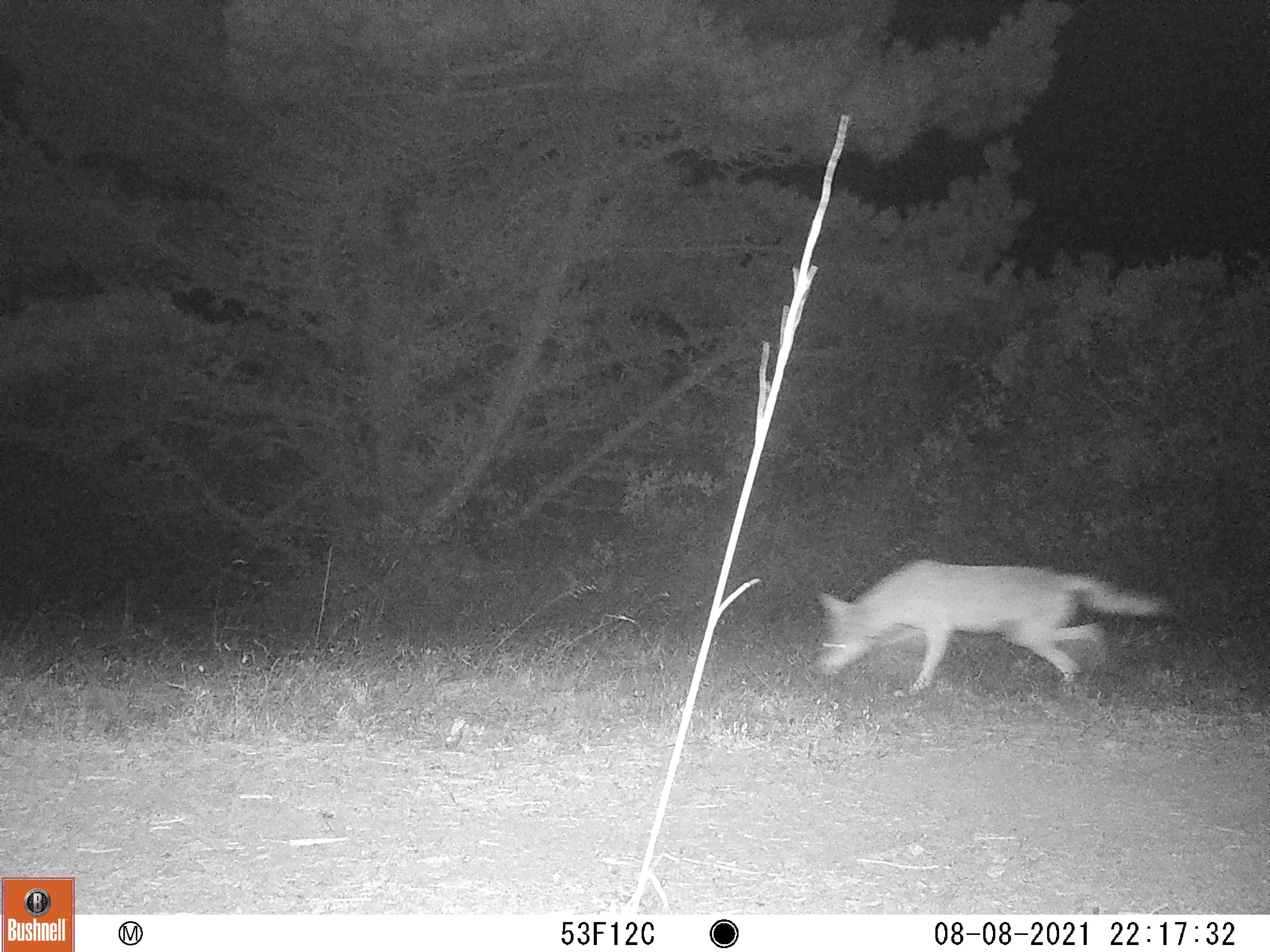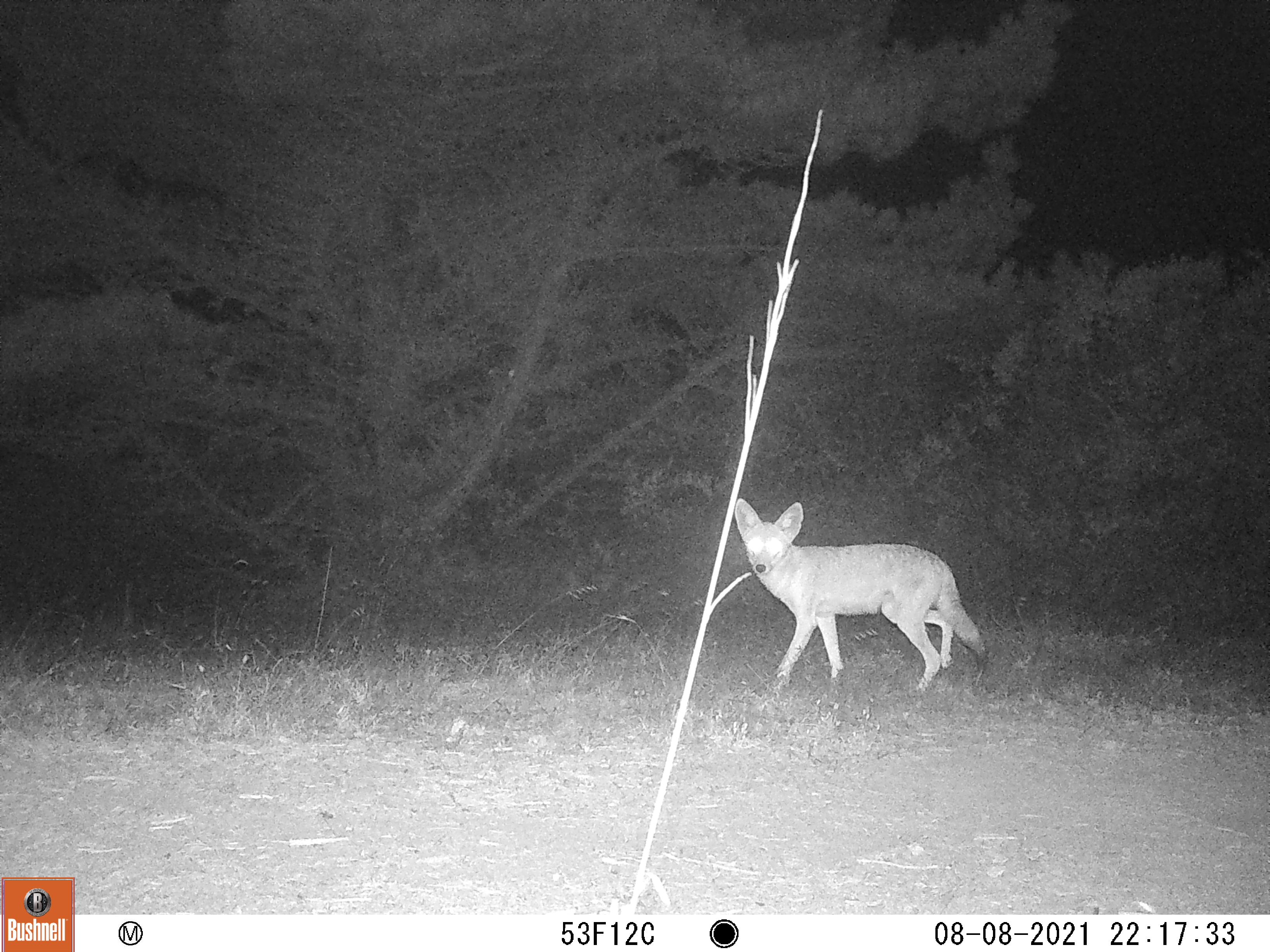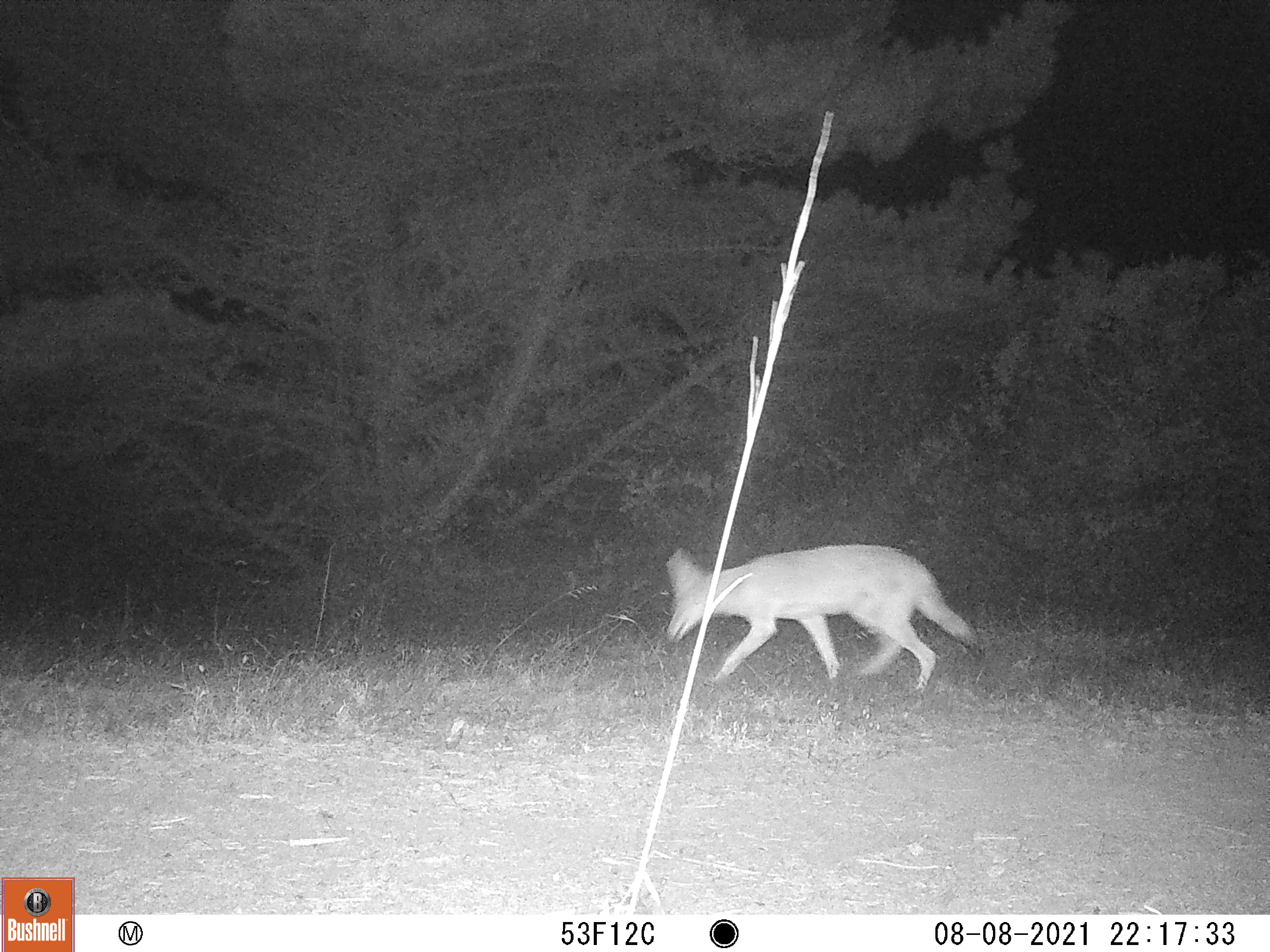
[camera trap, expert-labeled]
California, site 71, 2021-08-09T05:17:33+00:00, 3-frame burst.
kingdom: Animalia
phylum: Chordata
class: Mammalia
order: Carnivora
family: Canidae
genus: Canis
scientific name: Canis latrans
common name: coyote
Coyote (Canis latrans).